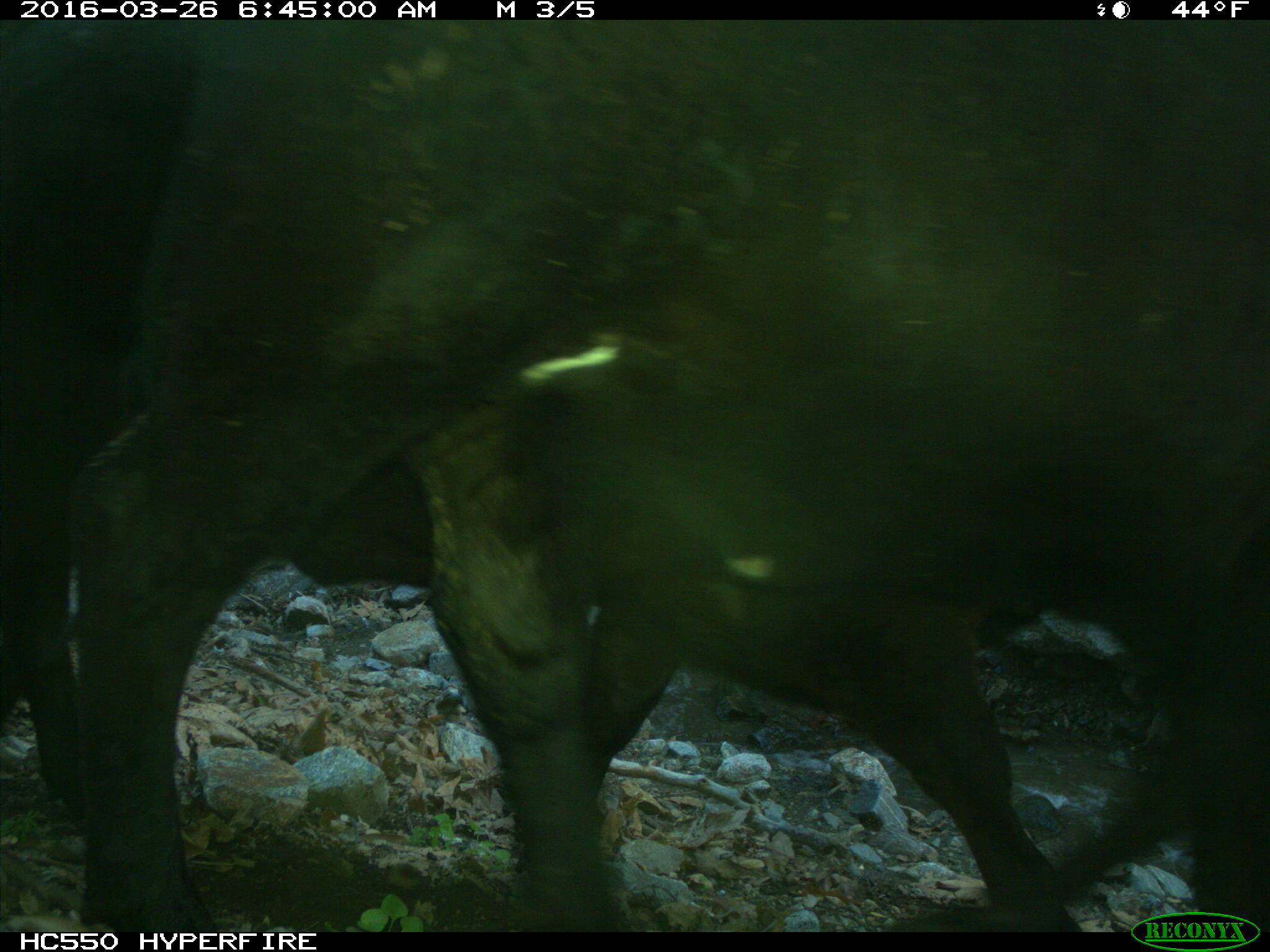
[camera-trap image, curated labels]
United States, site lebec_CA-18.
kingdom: Animalia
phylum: Chordata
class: Mammalia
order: Artiodactyla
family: Bovidae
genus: Bos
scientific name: Bos taurus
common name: domestic cow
Bos taurus (domestic cow).